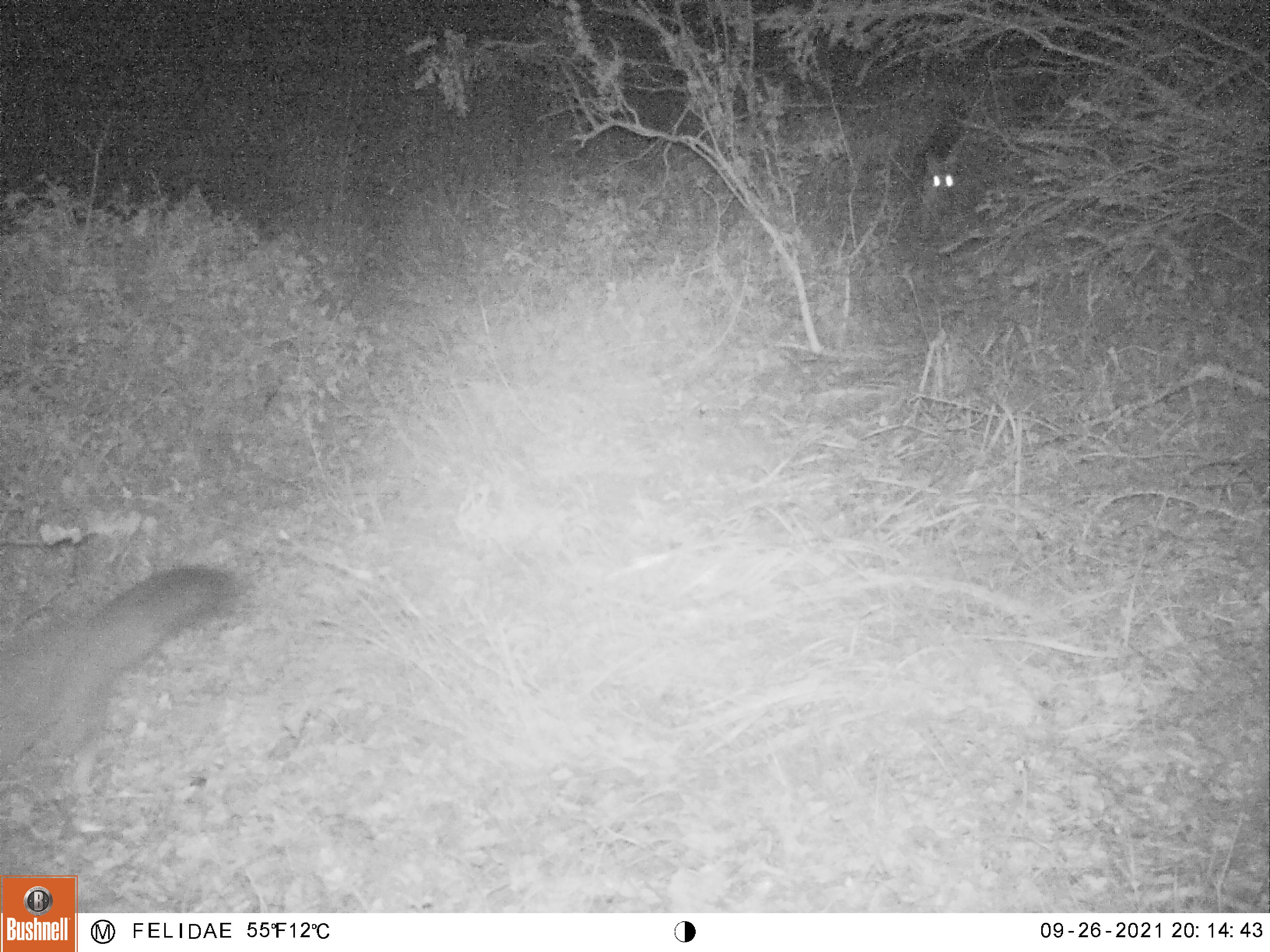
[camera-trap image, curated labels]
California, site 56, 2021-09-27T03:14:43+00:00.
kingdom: Animalia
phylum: Chordata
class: Mammalia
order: Carnivora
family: Canidae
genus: Urocyon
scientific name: Urocyon cinereoargenteus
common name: gray fox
Gray fox (Urocyon cinereoargenteus).